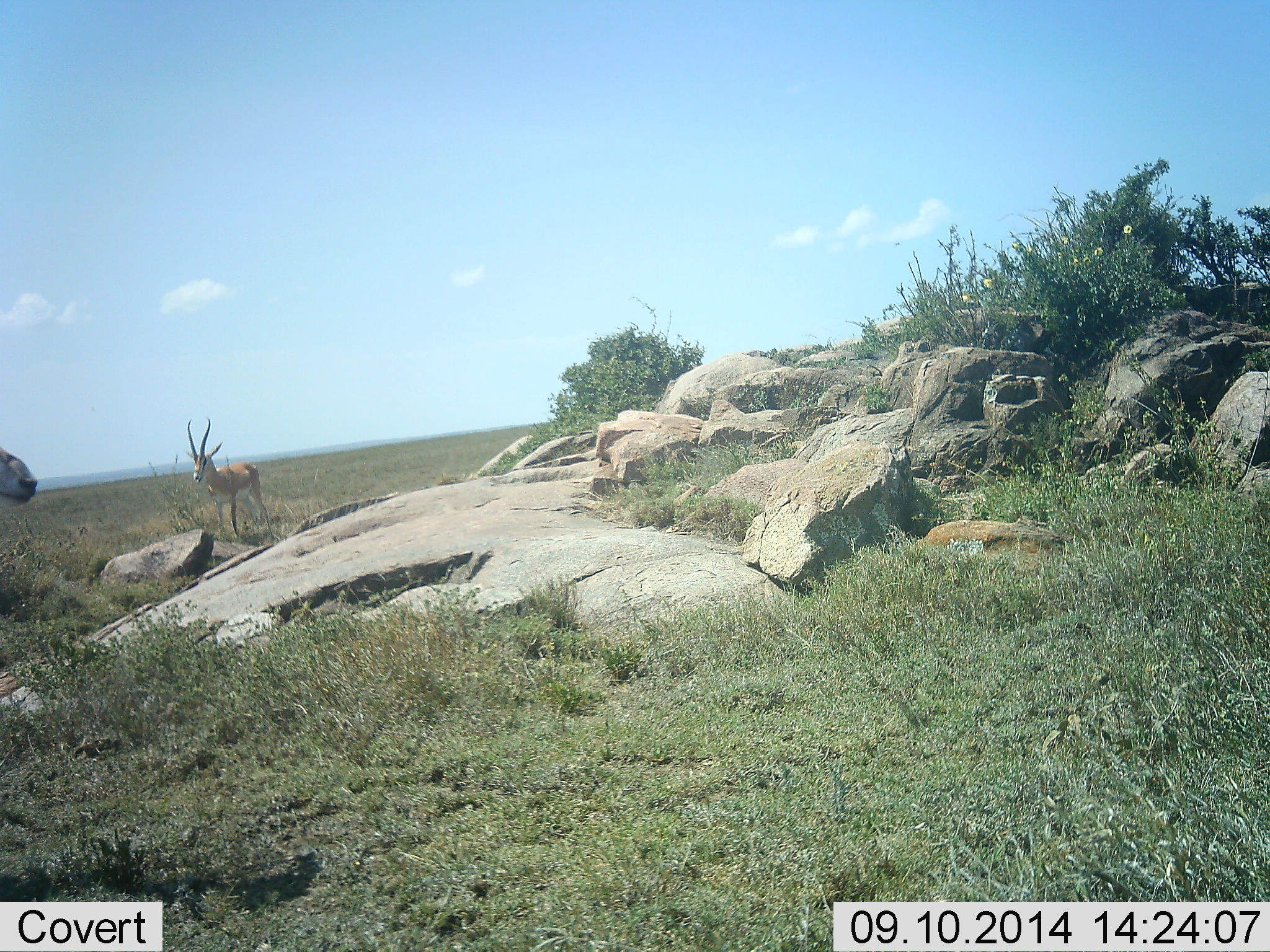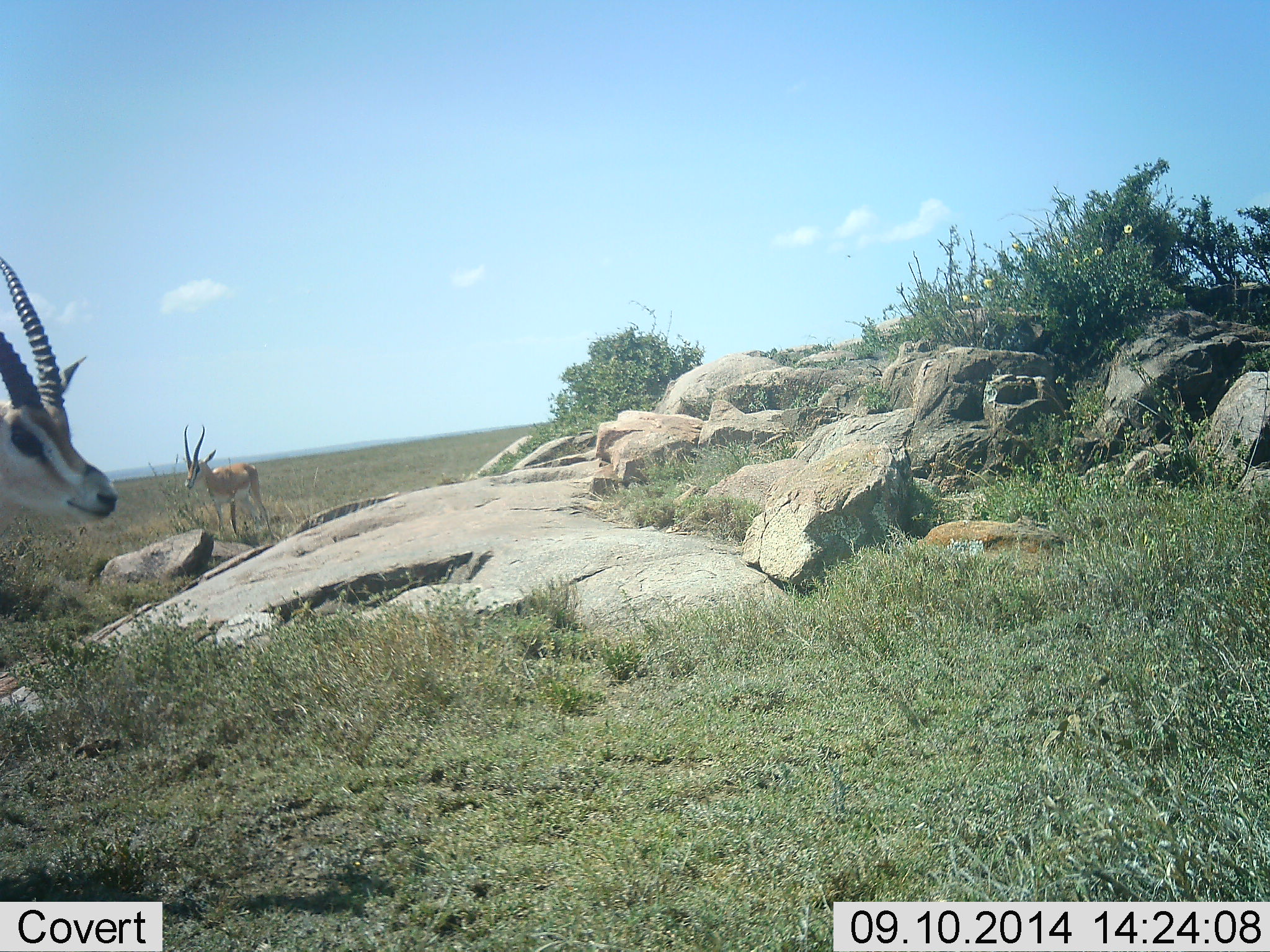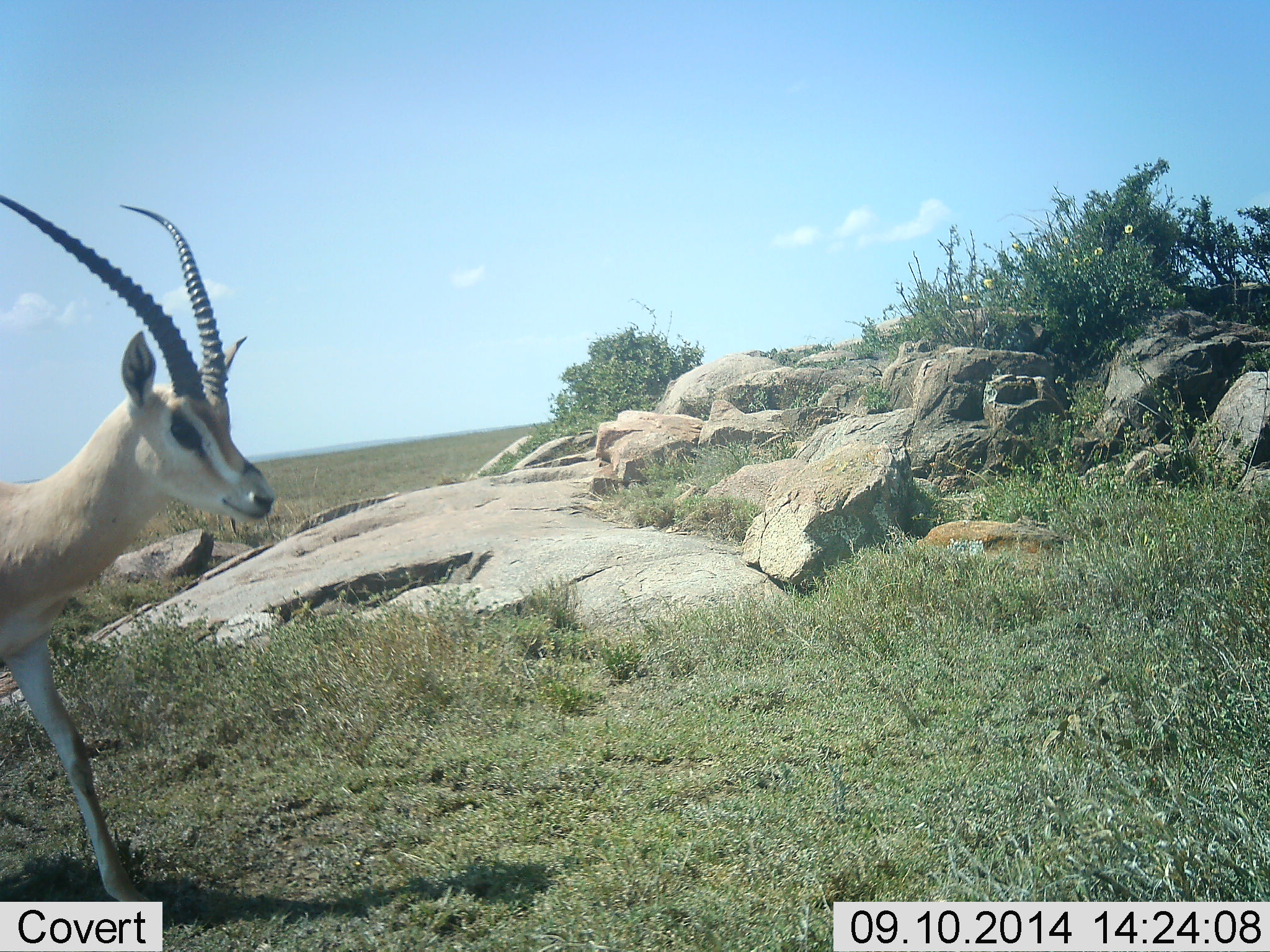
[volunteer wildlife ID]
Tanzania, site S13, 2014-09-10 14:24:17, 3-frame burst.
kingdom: Animalia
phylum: Chordata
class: Mammalia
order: Artiodactyla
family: Bovidae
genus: Nanger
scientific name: Nanger granti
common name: grant's gazelle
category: gazellegrants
Gazellegrants (grant's gazelle) (Nanger granti), count 2. Behavior (volunteer vote fractions): standing 70%, resting 0%, moving 100%, interacting 0%. Young present (vote fraction): 0%. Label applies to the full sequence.